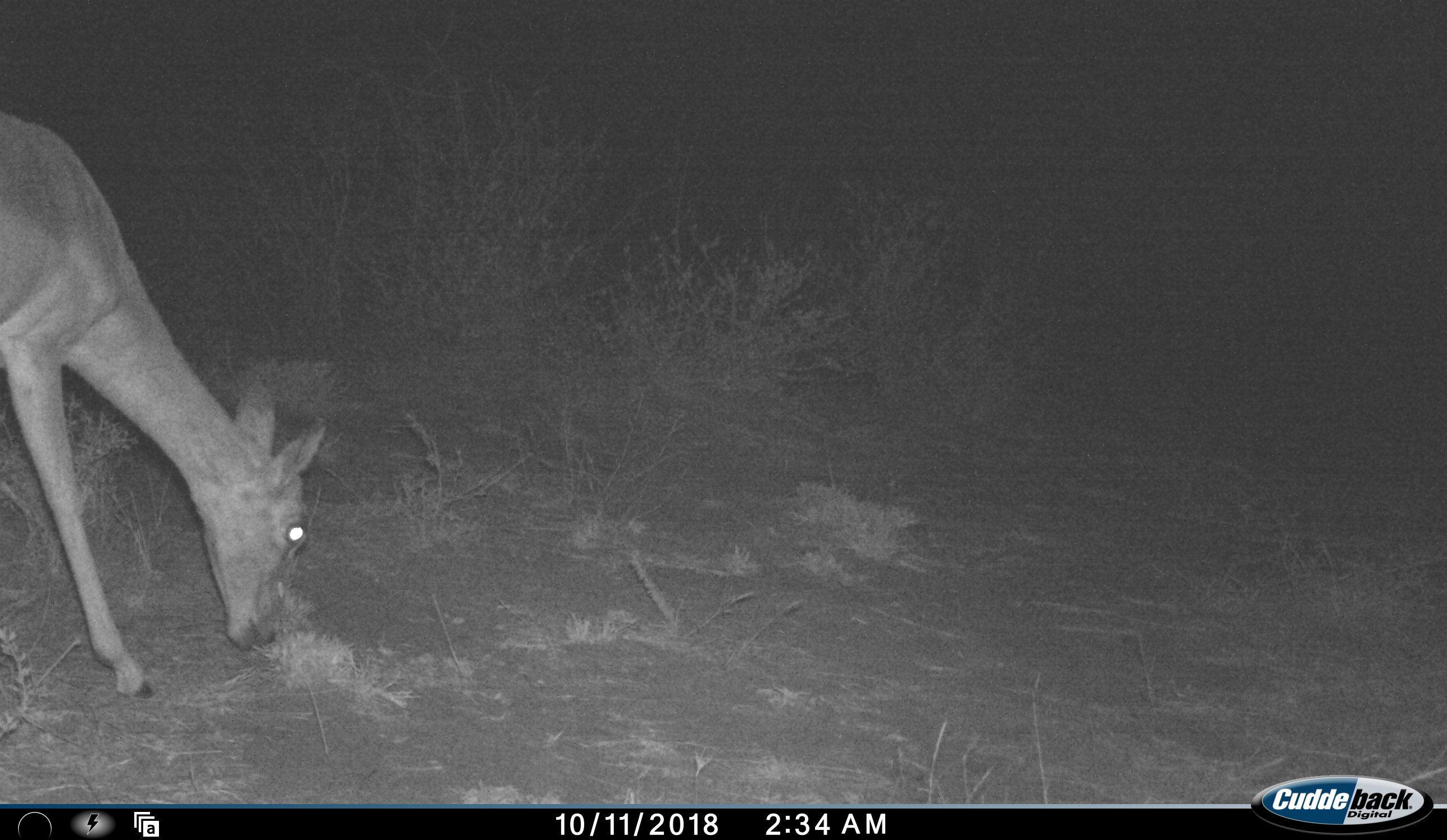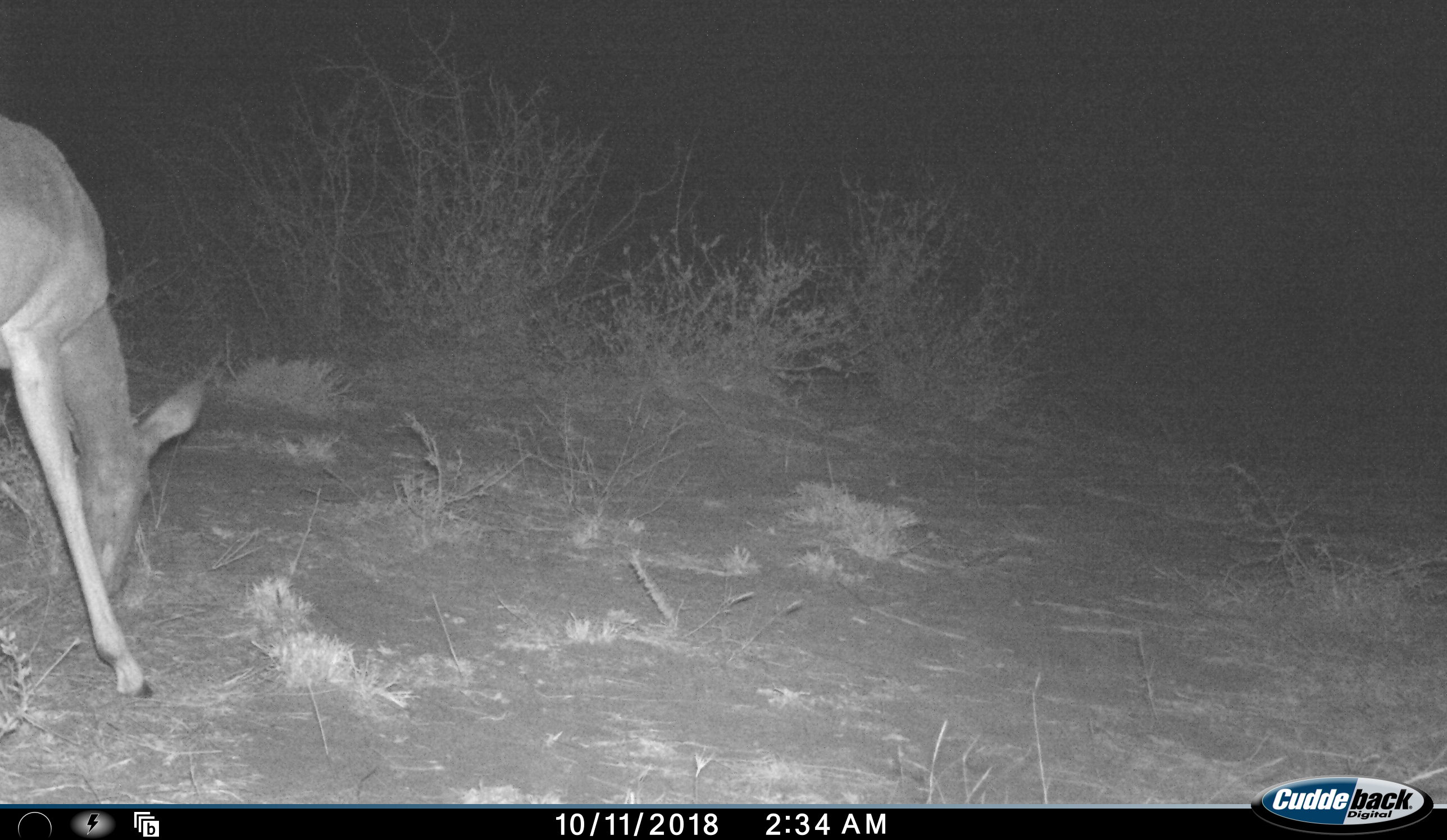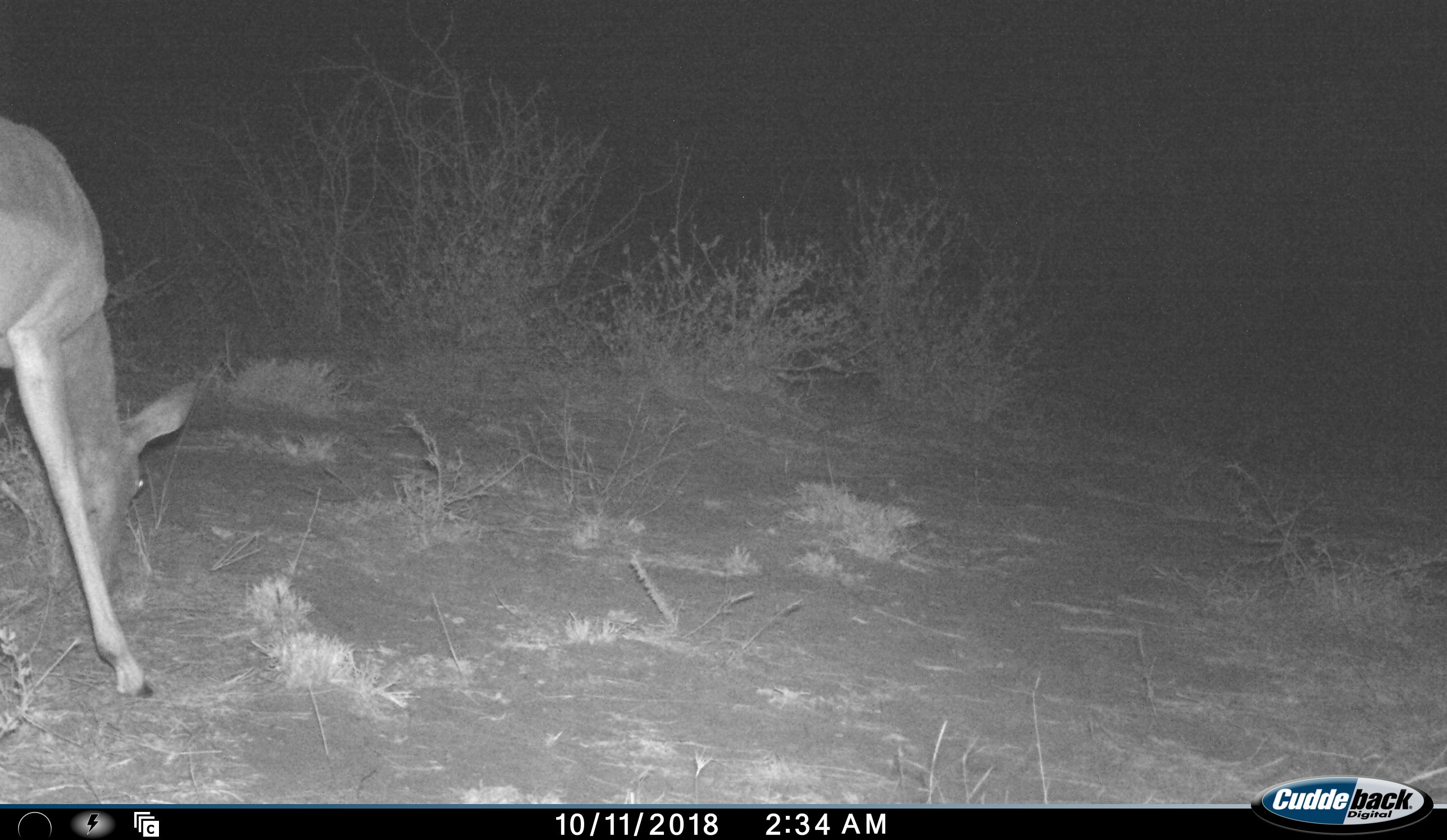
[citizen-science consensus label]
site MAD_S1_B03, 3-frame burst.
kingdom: Animalia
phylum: Chordata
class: Mammalia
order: Artiodactyla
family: Bovidae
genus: Aepyceros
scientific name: Aepyceros melampus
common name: impala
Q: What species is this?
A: Impala (Aepyceros melampus).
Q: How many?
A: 1.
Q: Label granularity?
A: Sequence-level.